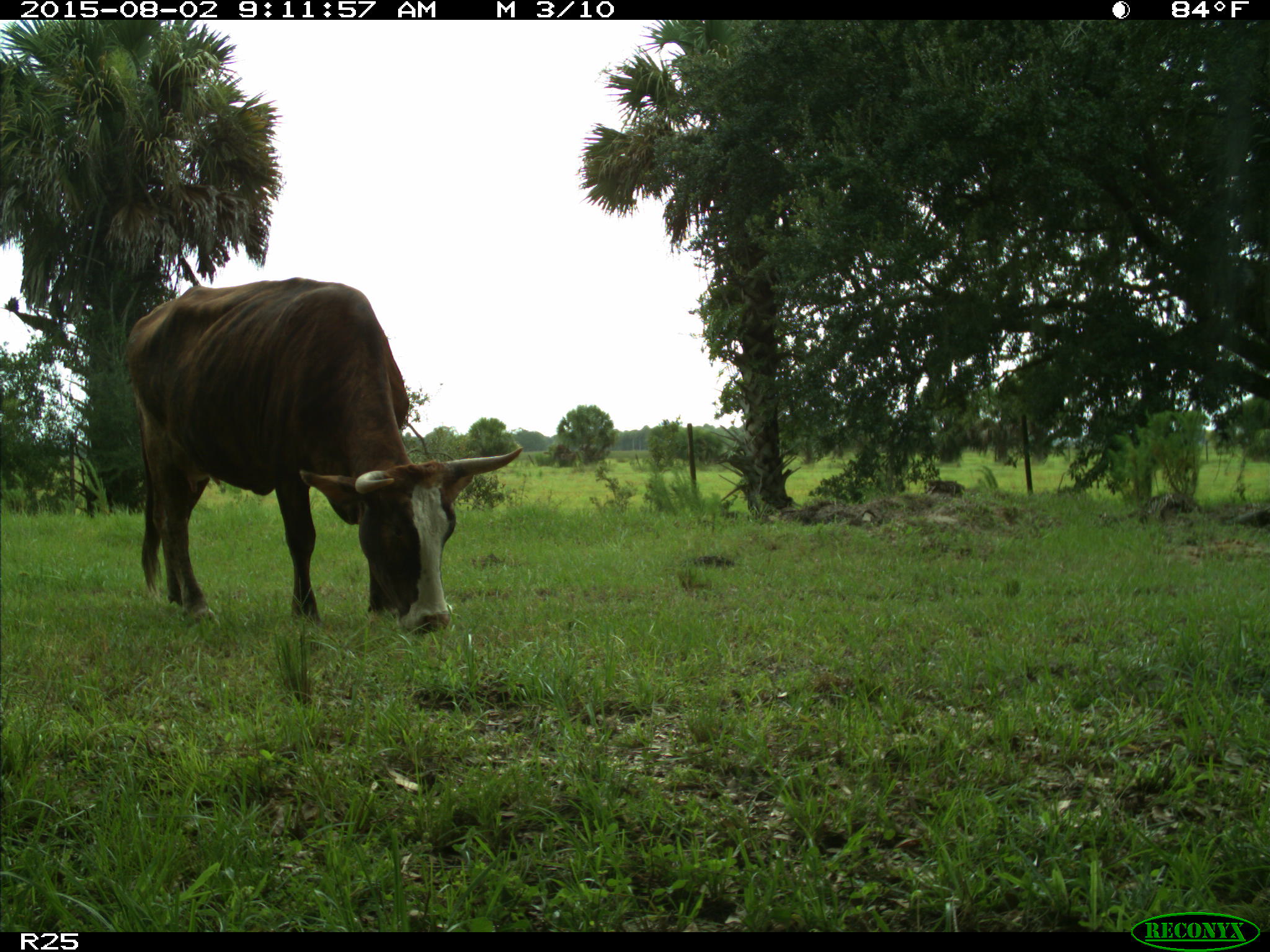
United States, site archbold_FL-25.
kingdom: Animalia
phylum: Chordata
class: Mammalia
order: Artiodactyla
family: Bovidae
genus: Bos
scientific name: Bos taurus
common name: domestic cow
Bos taurus (domestic cow).